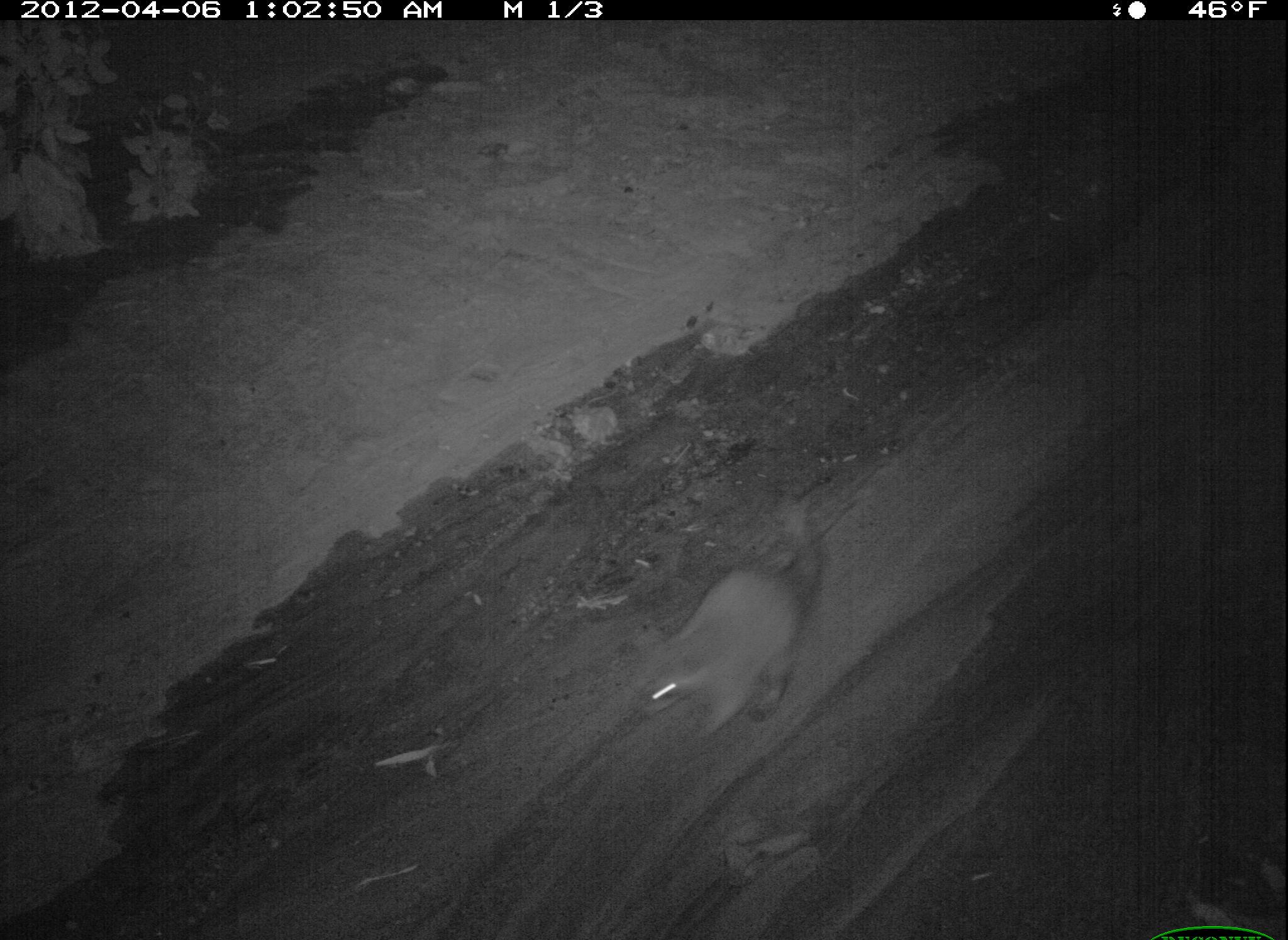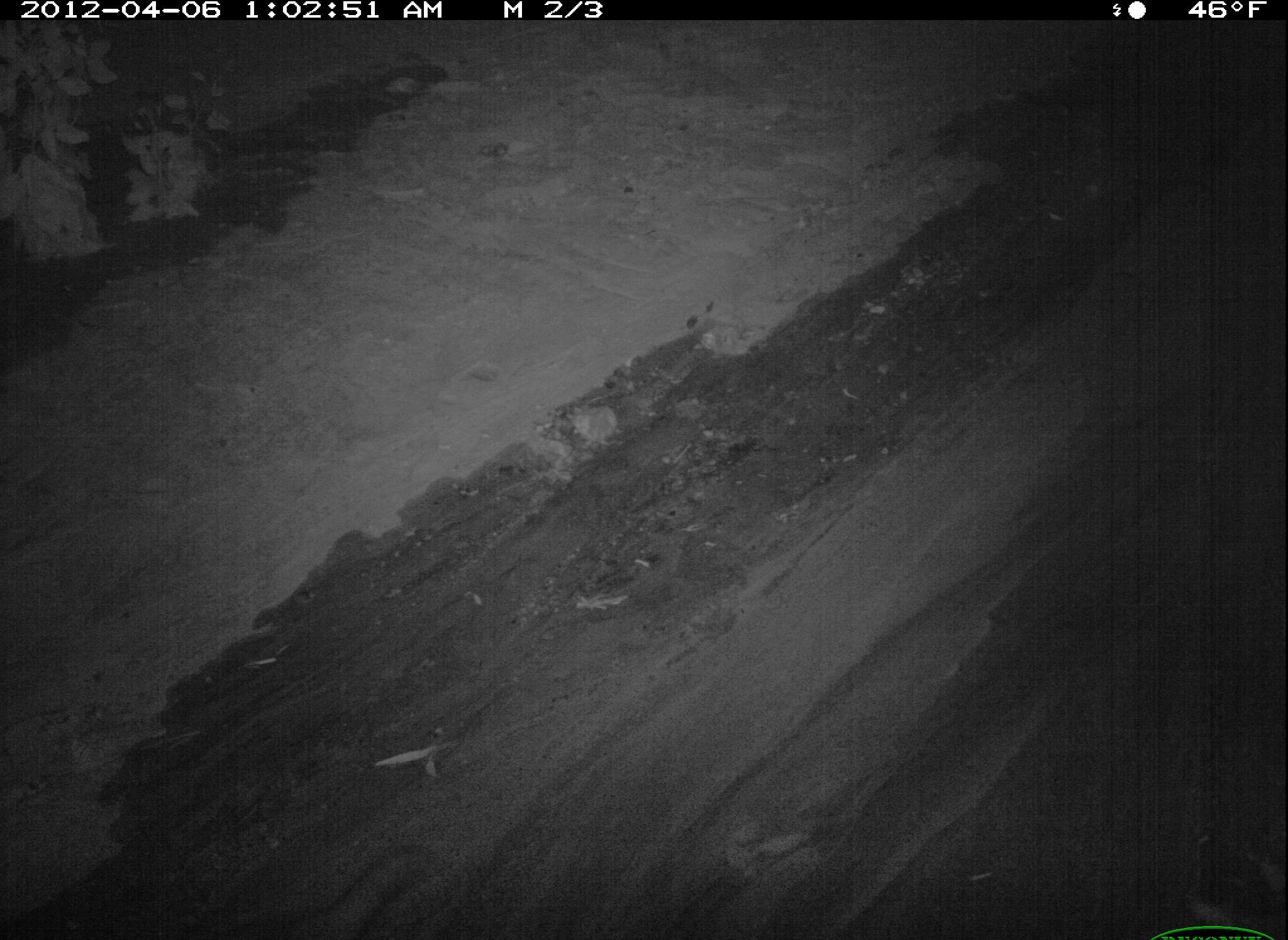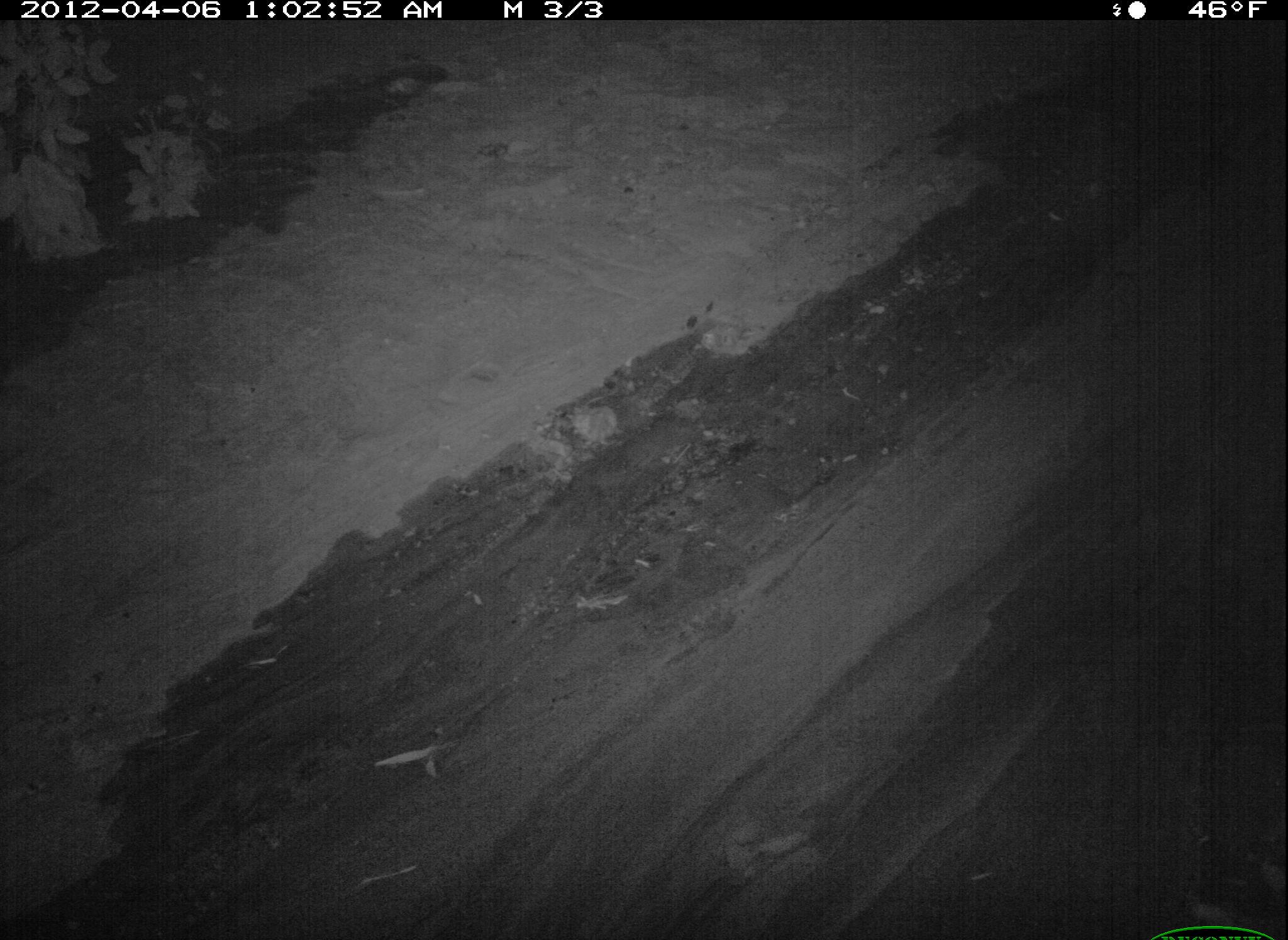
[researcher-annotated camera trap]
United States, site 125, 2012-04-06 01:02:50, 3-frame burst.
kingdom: Animalia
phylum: Chordata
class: Mammalia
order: Carnivora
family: Procyonidae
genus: Procyon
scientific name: Procyon lotor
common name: raccoon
Raccoon (Procyon lotor).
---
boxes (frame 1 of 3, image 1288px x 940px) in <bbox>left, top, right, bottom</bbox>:
raccoon: <bbox>623, 544, 822, 748</bbox>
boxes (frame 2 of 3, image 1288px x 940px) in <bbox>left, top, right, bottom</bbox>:
raccoon: <bbox>258, 843, 433, 940</bbox>